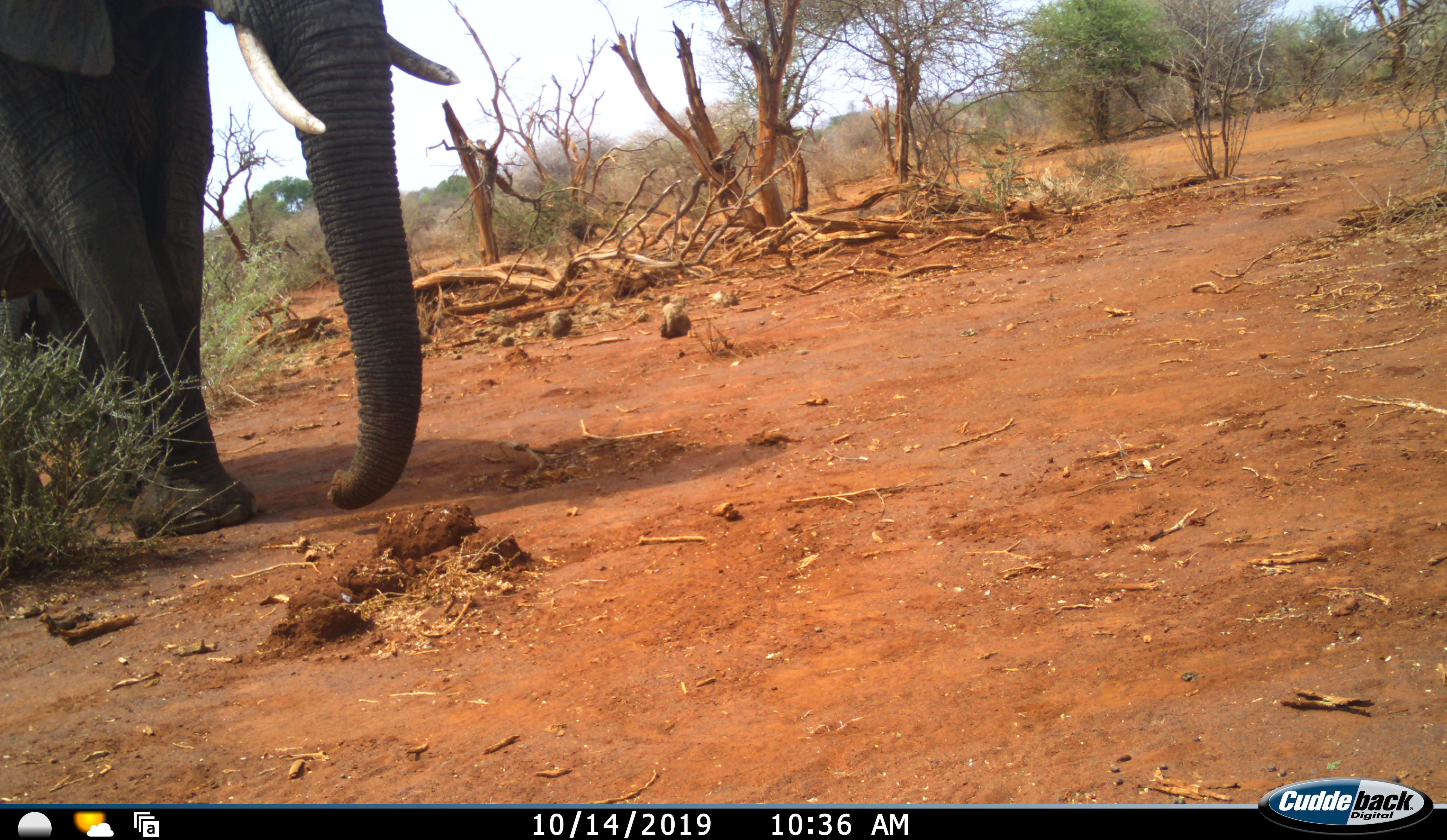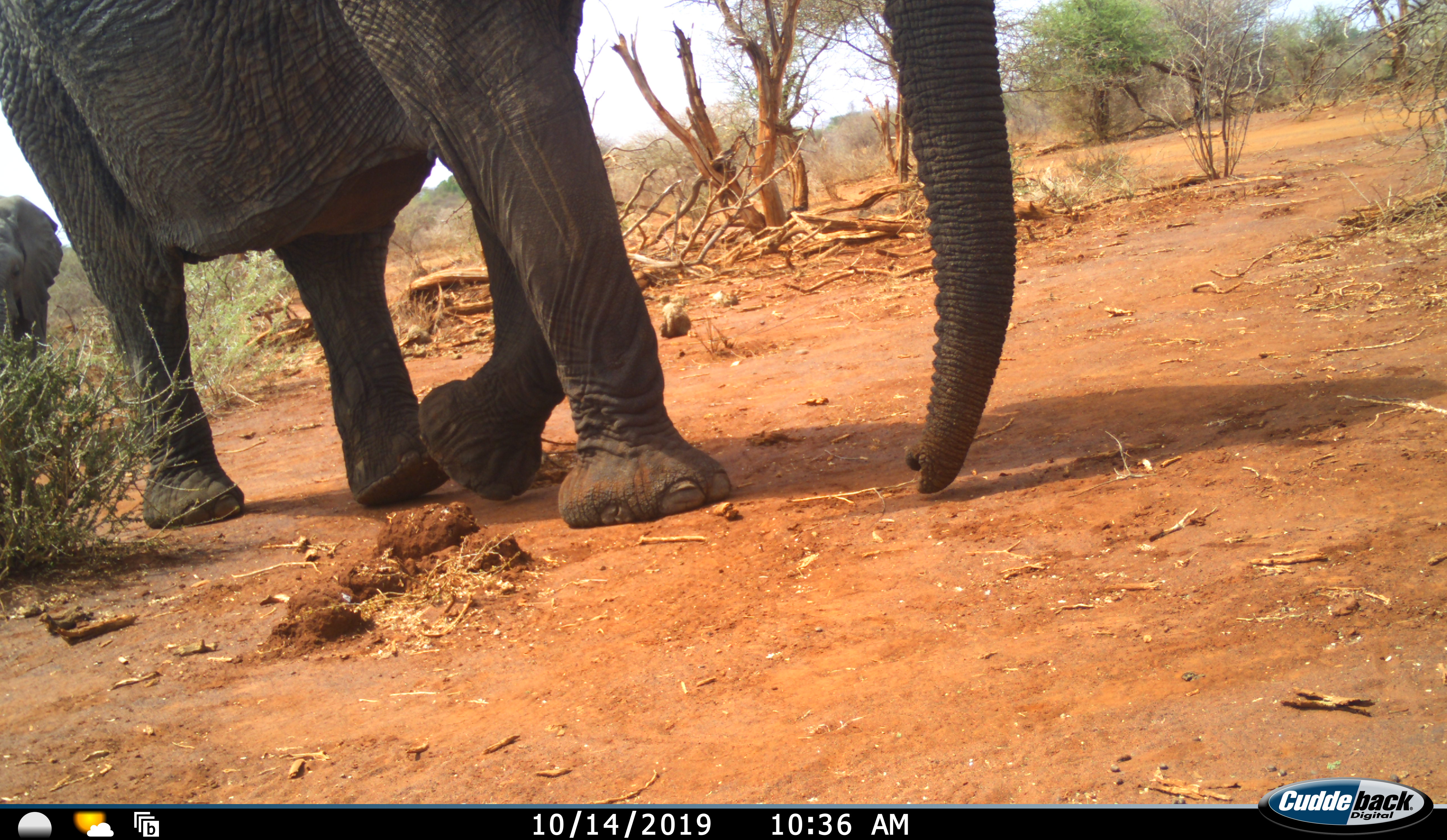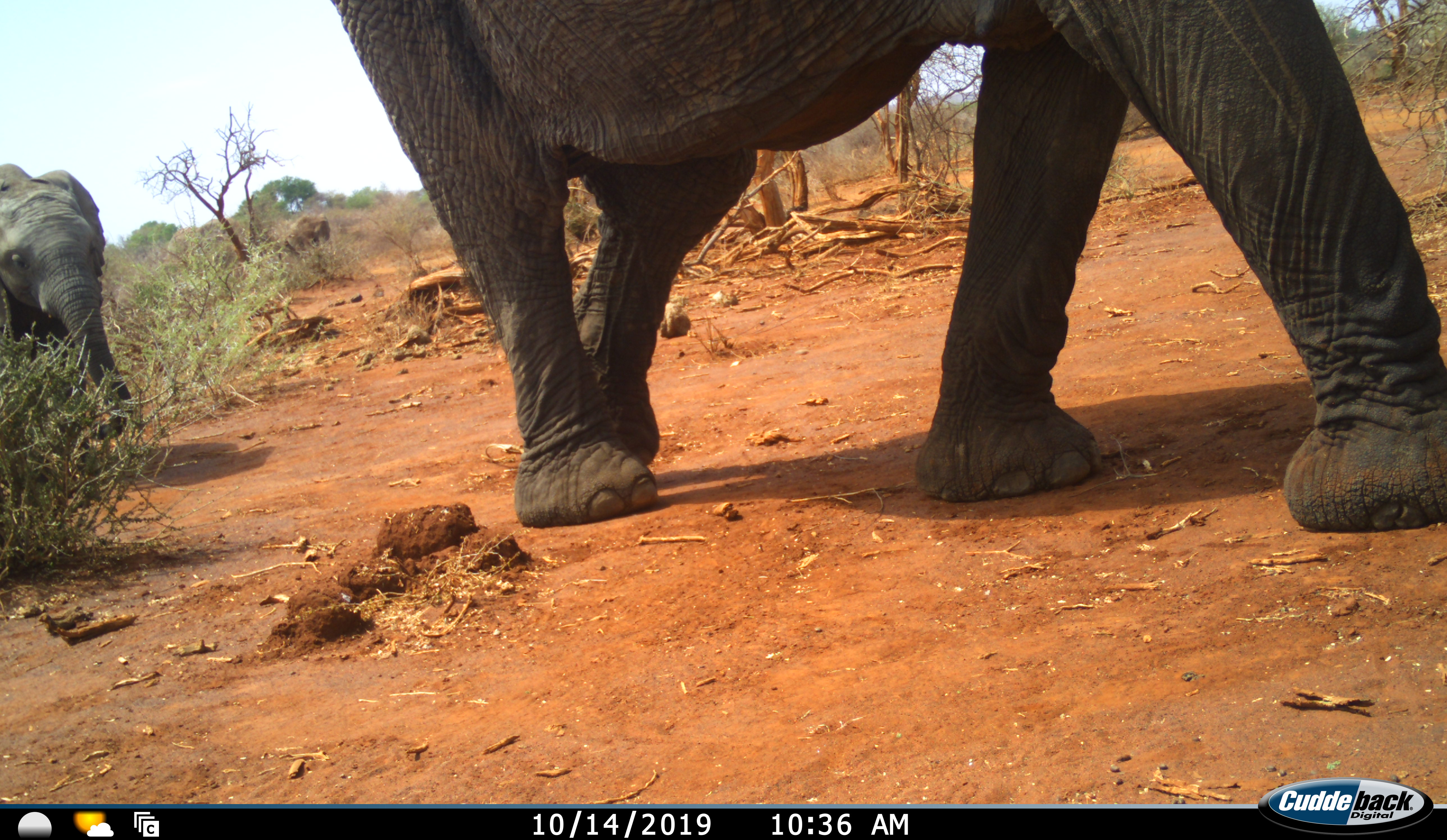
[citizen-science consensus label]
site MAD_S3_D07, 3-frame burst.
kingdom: Animalia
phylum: Chordata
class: Mammalia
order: Proboscidea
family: Elephantidae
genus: Loxodonta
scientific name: Loxodonta africana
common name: african bush elephant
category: elephant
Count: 2.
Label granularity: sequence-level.